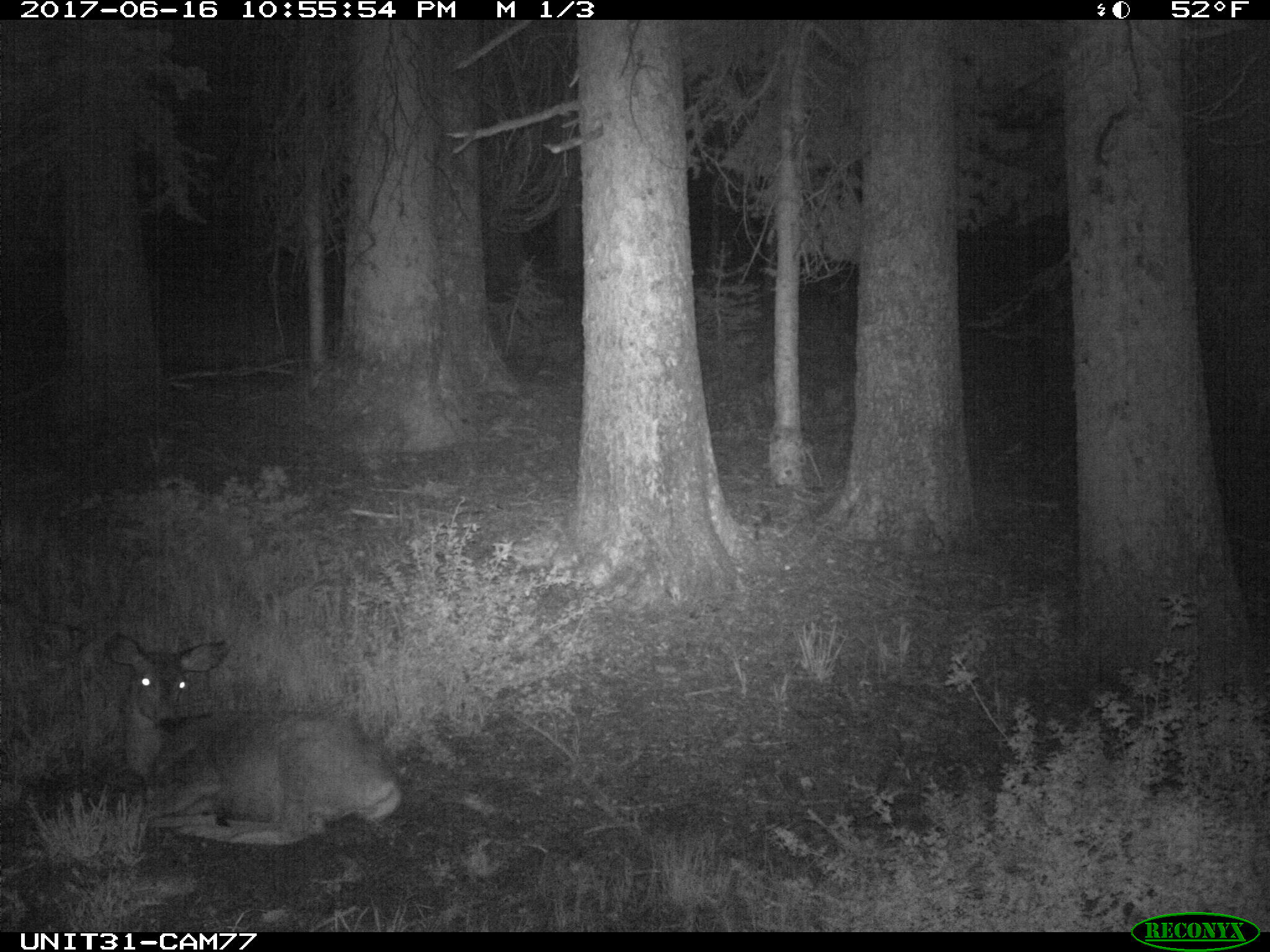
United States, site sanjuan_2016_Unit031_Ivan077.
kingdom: Animalia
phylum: Chordata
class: Mammalia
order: Artiodactyla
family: Cervidae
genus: Odocoileus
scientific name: Odocoileus hemionus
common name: mule deer